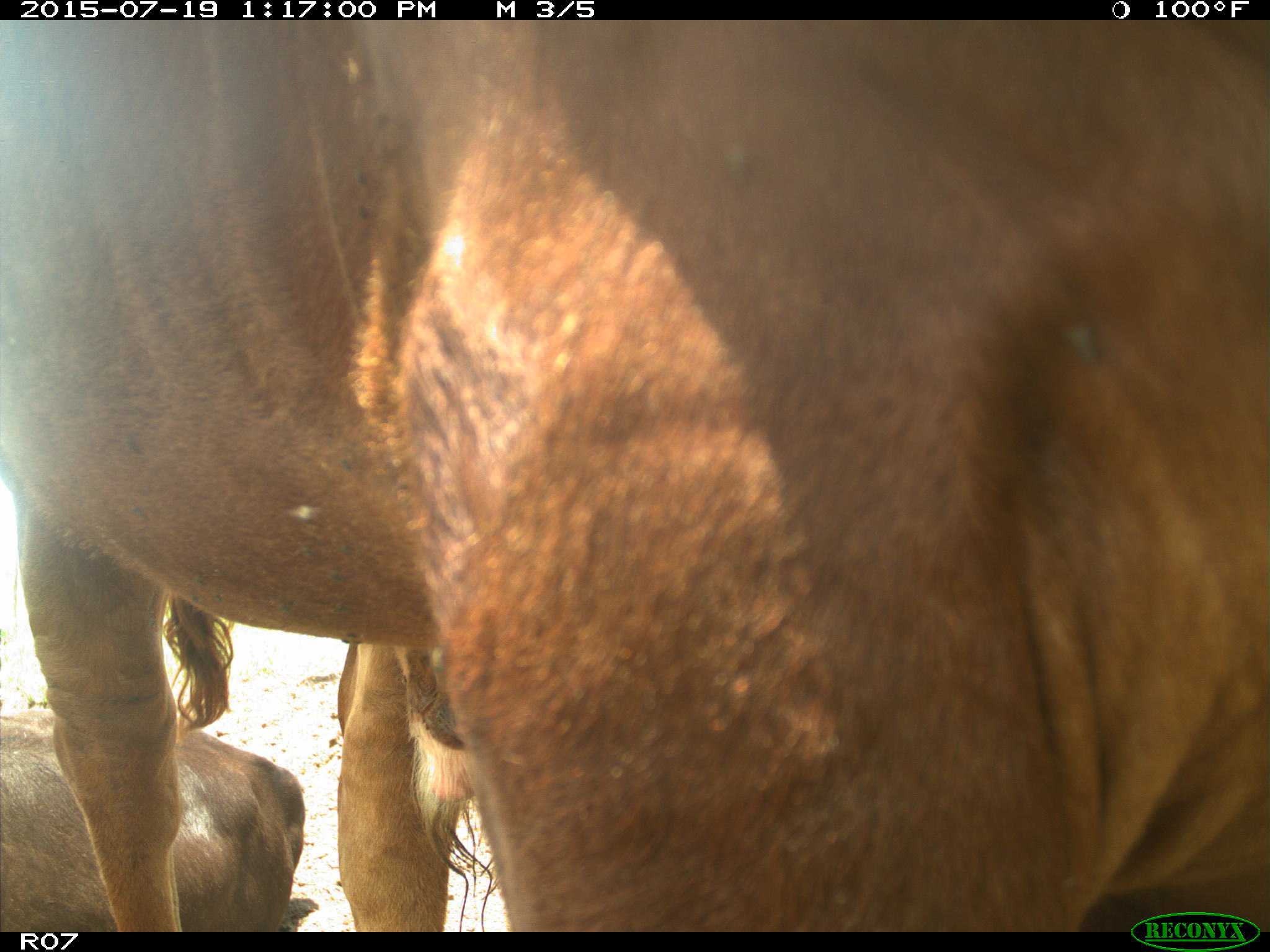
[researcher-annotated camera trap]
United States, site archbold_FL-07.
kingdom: Animalia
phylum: Chordata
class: Mammalia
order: Artiodactyla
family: Bovidae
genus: Bos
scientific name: Bos taurus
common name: domestic cow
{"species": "Bos taurus (domestic cow)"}